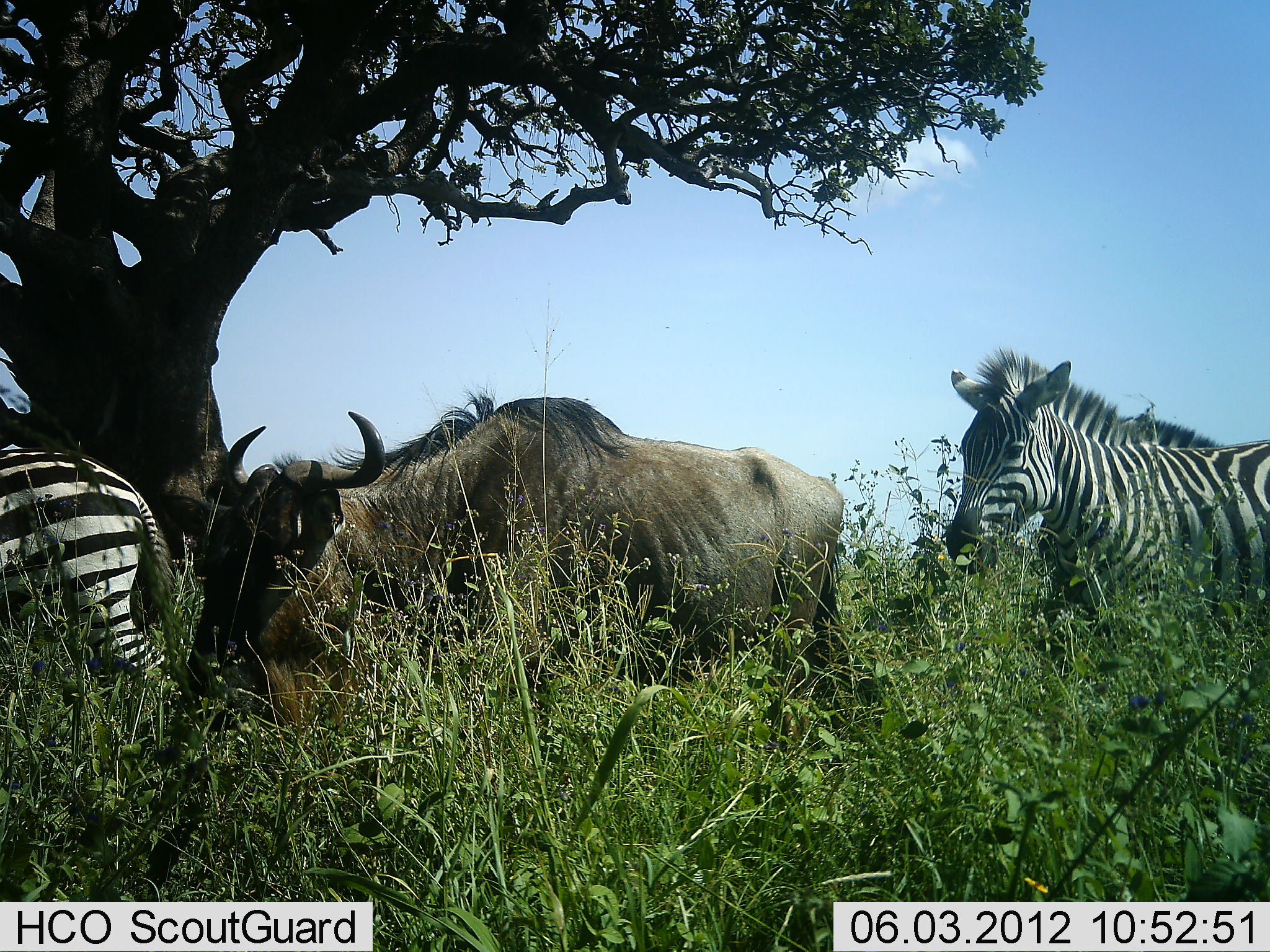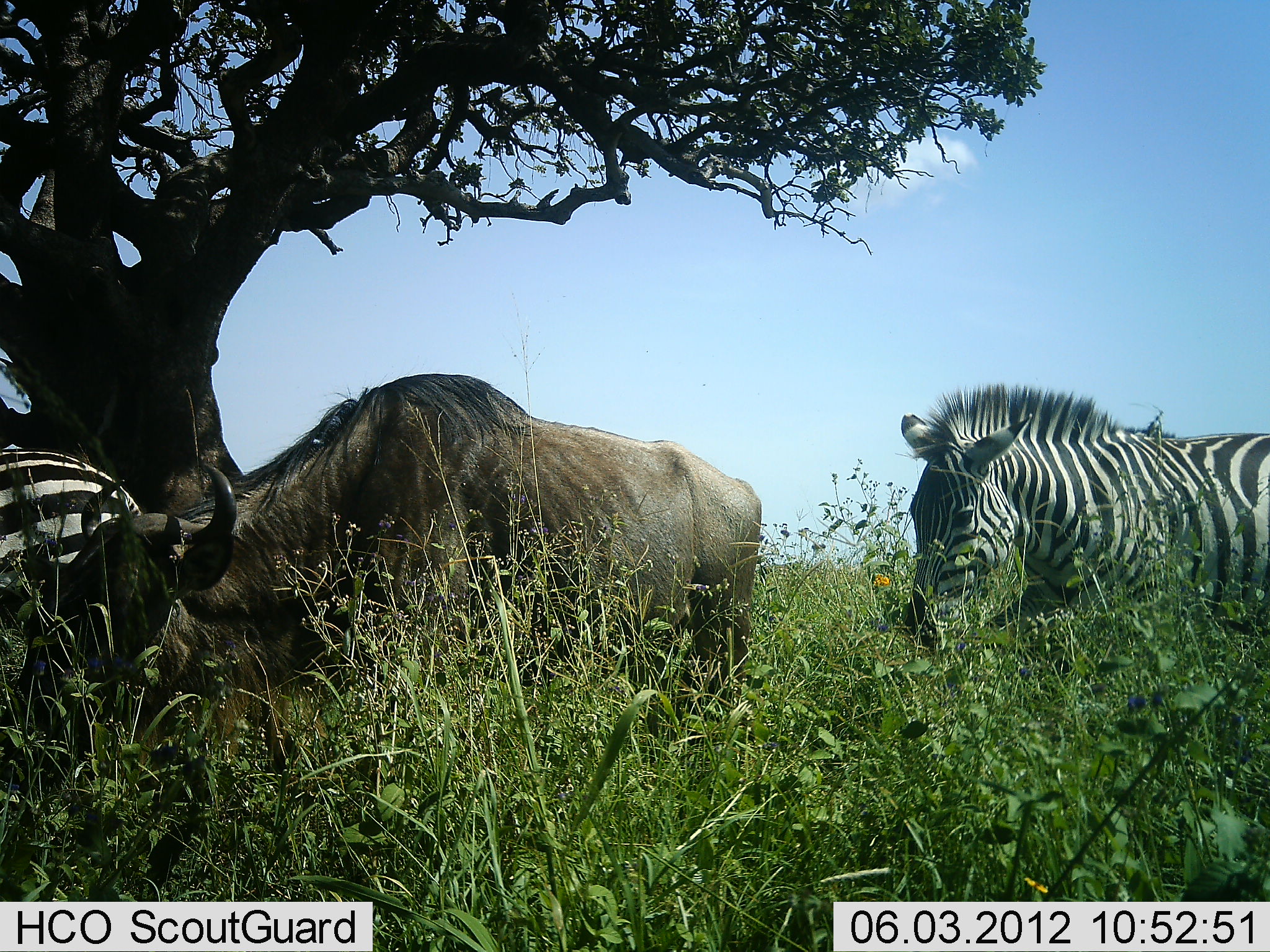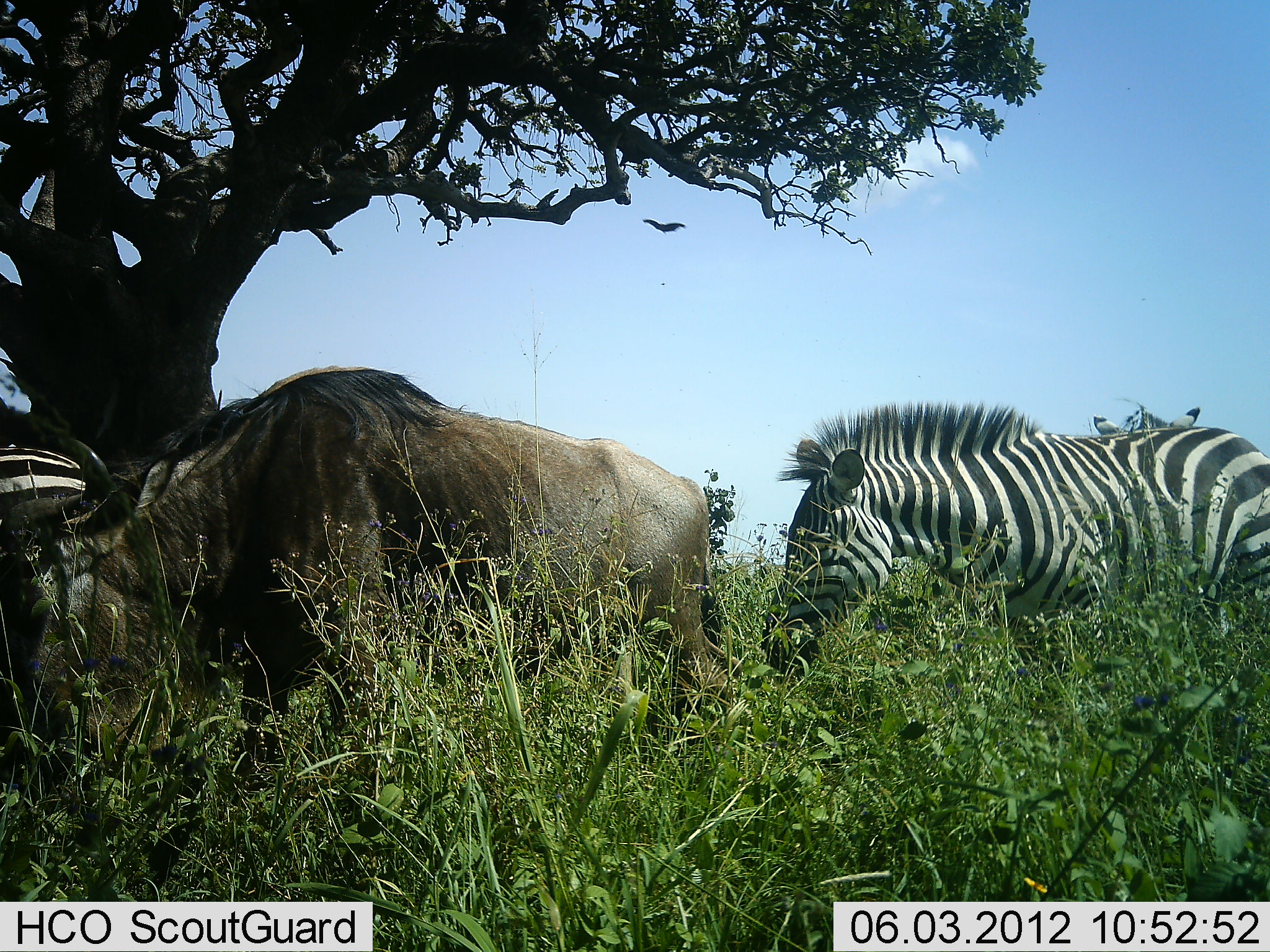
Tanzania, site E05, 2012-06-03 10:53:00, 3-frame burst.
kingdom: Animalia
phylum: Chordata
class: Mammalia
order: Artiodactyla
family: Bovidae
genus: Connochaetes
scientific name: Connochaetes taurinus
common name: blue wildebeest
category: wildebeest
Wildebeest (blue wildebeest) (Connochaetes taurinus), count 1. Behavior (volunteer vote fractions): standing 8%, resting 0%, moving 83%, interacting 8%. Young present (vote fraction): 0%. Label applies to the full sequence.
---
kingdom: Animalia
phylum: Chordata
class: Mammalia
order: Perissodactyla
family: Equidae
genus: Equus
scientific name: Equus quagga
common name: plains zebra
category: zebra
Zebra (plains zebra) (Equus quagga), count 2. Behavior (volunteer vote fractions): standing 17%, resting 0%, moving 83%, interacting 0%. Young present (vote fraction): 0%. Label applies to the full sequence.